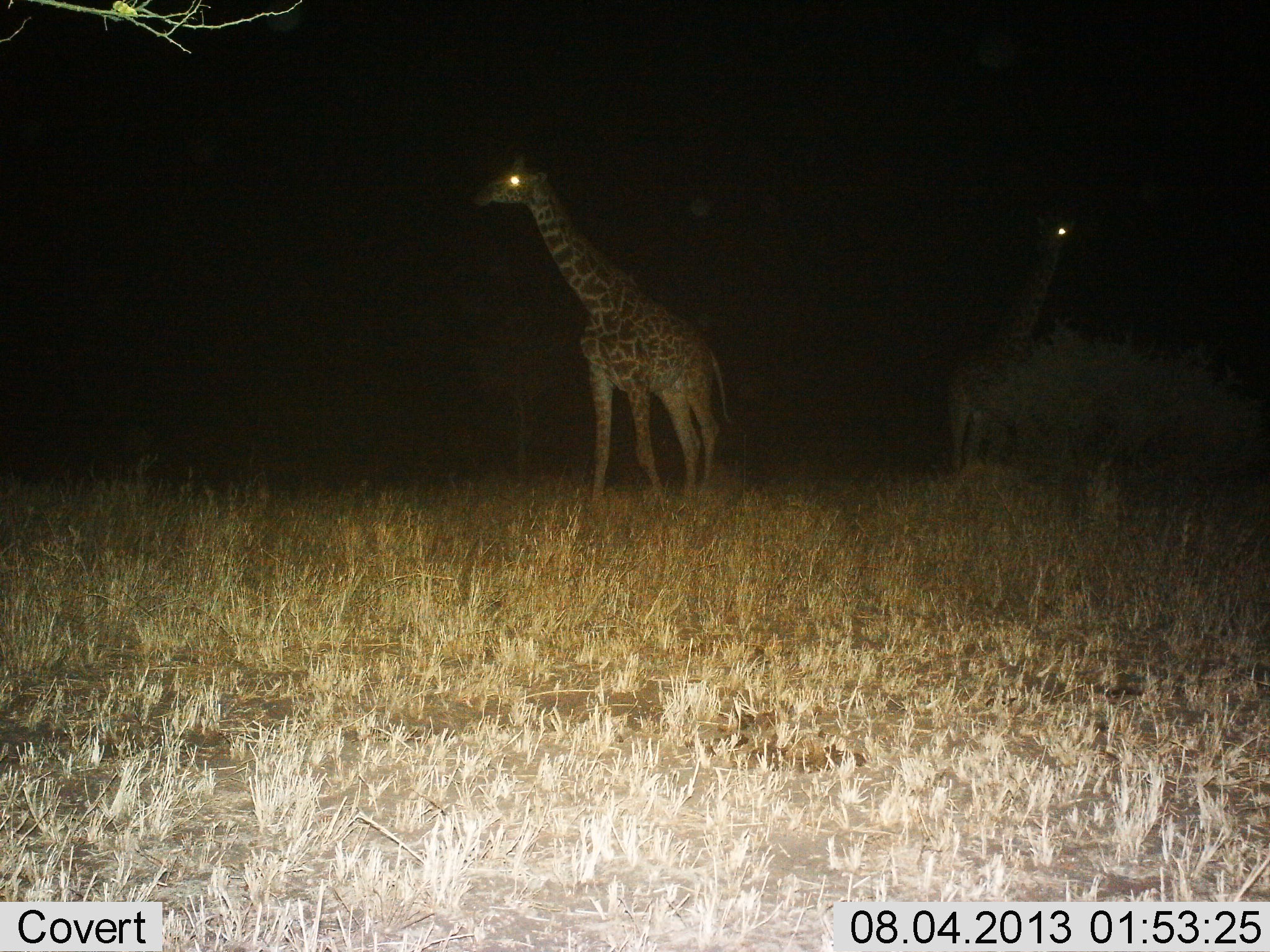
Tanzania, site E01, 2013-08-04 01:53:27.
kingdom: Animalia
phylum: Chordata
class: Mammalia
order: Artiodactyla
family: Giraffidae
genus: Giraffa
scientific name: Giraffa camelopardalis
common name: giraffe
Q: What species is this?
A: Giraffe (Giraffa camelopardalis).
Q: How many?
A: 2.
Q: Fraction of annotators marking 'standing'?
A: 81%.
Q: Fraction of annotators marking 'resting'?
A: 0%.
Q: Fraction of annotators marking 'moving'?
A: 31%.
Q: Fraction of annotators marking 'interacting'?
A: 0%.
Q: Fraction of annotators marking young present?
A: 0%.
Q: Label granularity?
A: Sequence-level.